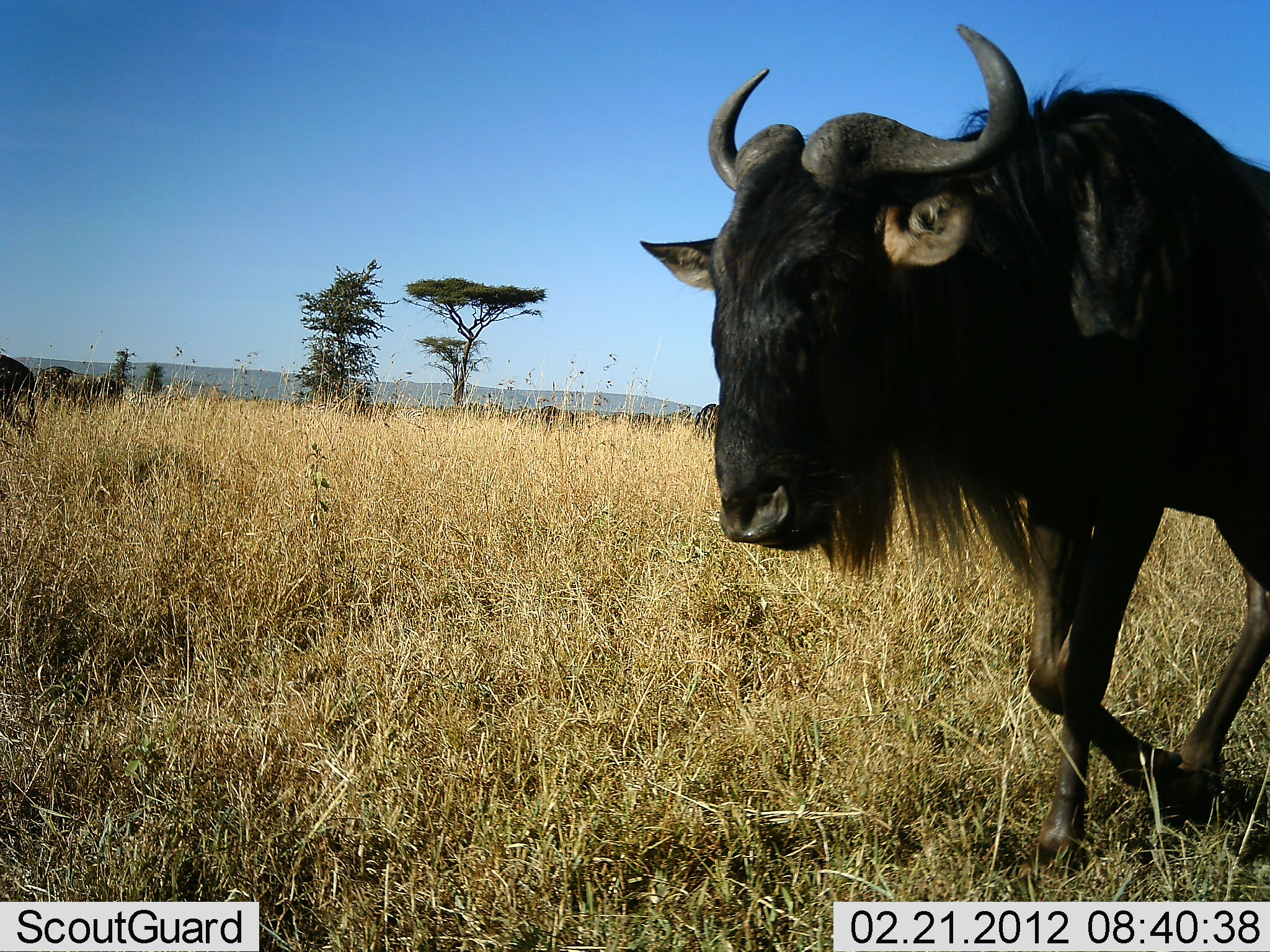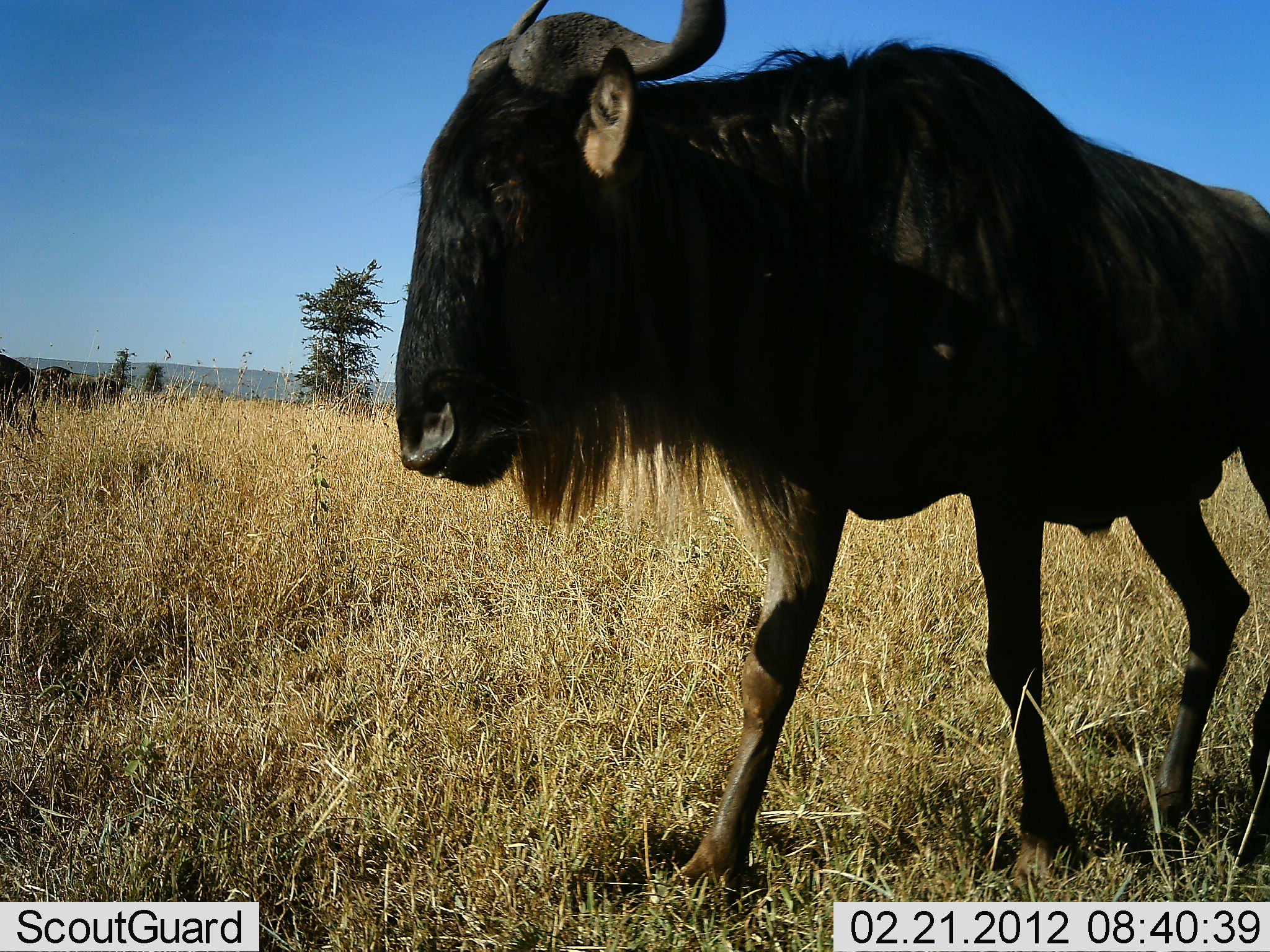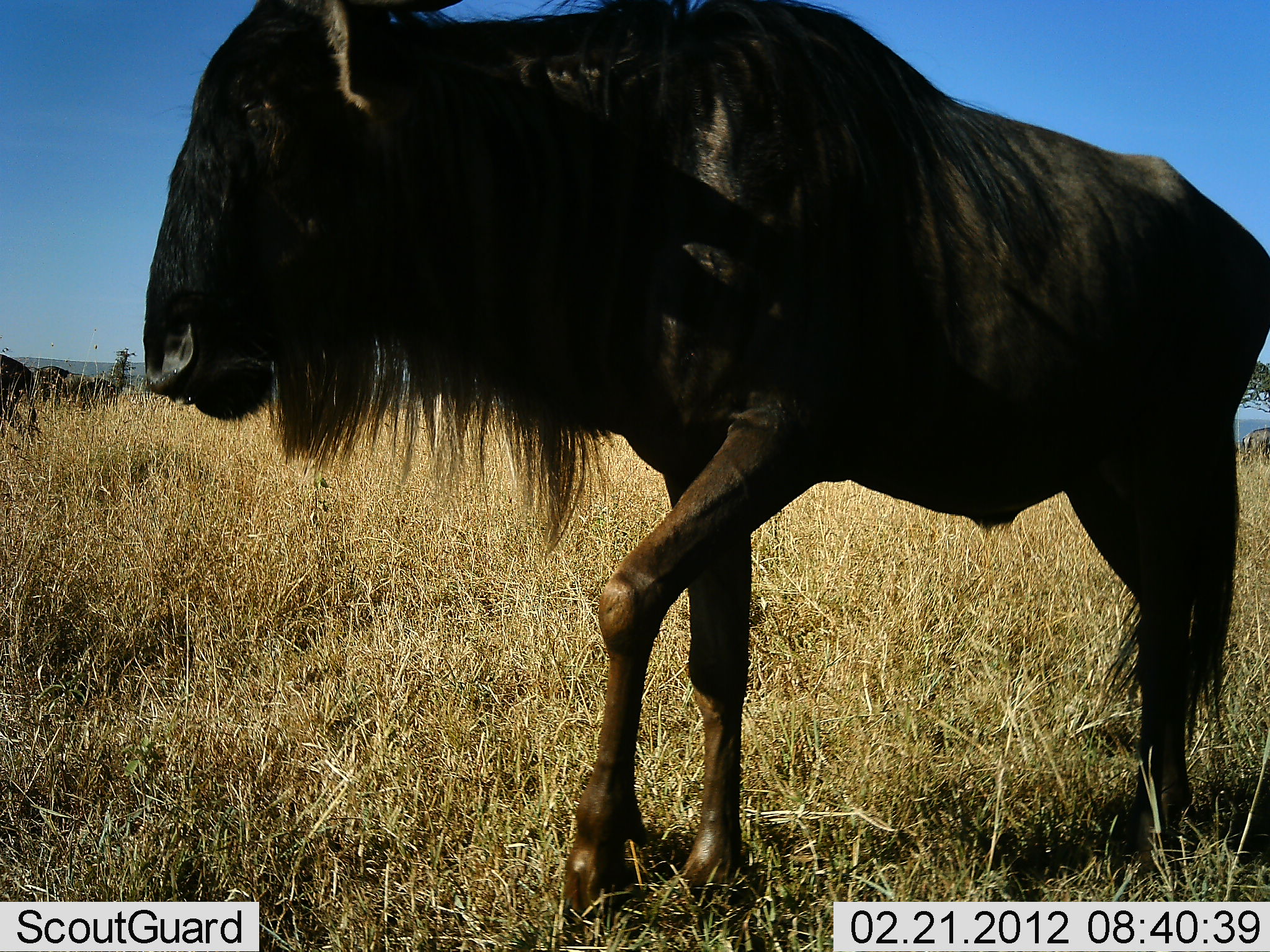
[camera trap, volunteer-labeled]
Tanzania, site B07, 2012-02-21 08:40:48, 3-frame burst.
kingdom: Animalia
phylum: Chordata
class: Mammalia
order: Artiodactyla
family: Bovidae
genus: Connochaetes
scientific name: Connochaetes taurinus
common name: blue wildebeest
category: wildebeest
Wildebeest (blue wildebeest) (Connochaetes taurinus), count 1. Behavior (volunteer vote fractions): standing 17%, resting 0%, moving 91%, interacting 0%. Young present (vote fraction): 0%. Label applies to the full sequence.